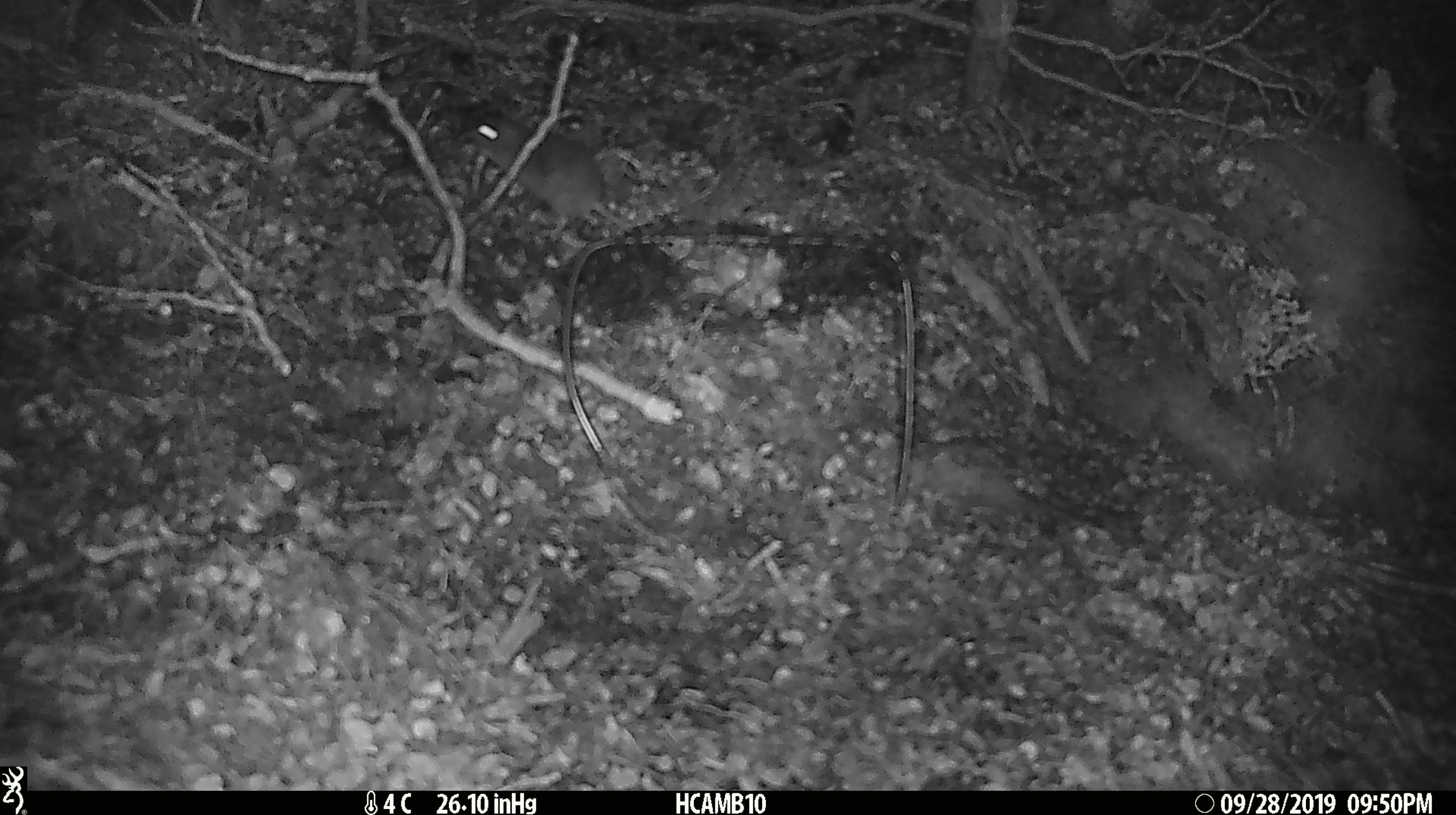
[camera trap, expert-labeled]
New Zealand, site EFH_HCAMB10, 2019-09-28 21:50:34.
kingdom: Animalia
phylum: Chordata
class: Mammalia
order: Rodentia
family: Muridae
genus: Mus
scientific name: Mus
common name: mouse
Mouse (Mus).